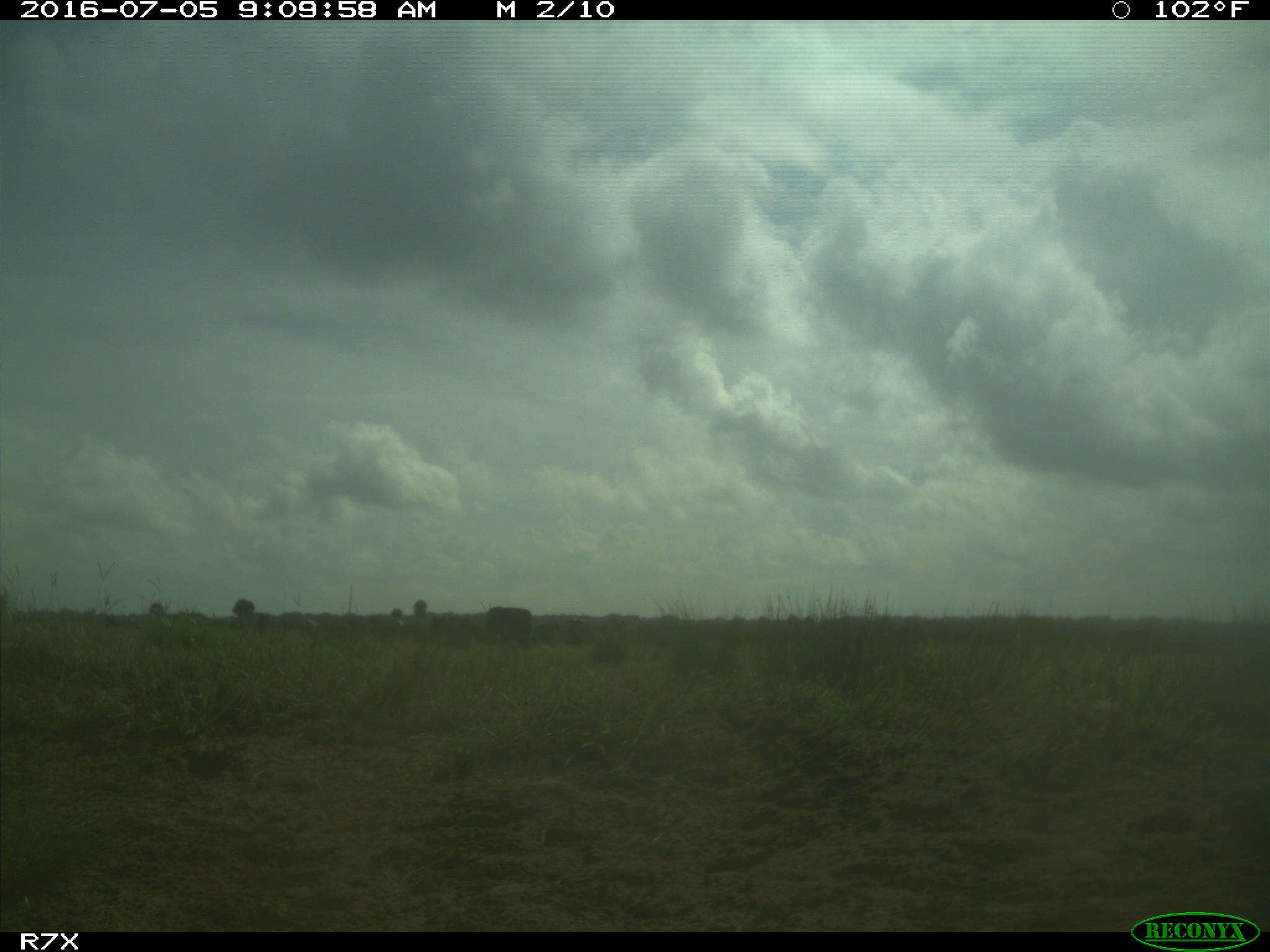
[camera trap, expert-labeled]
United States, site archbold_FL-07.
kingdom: Animalia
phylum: Chordata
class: Mammalia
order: Artiodactyla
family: Bovidae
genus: Bos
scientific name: Bos taurus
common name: domestic cow